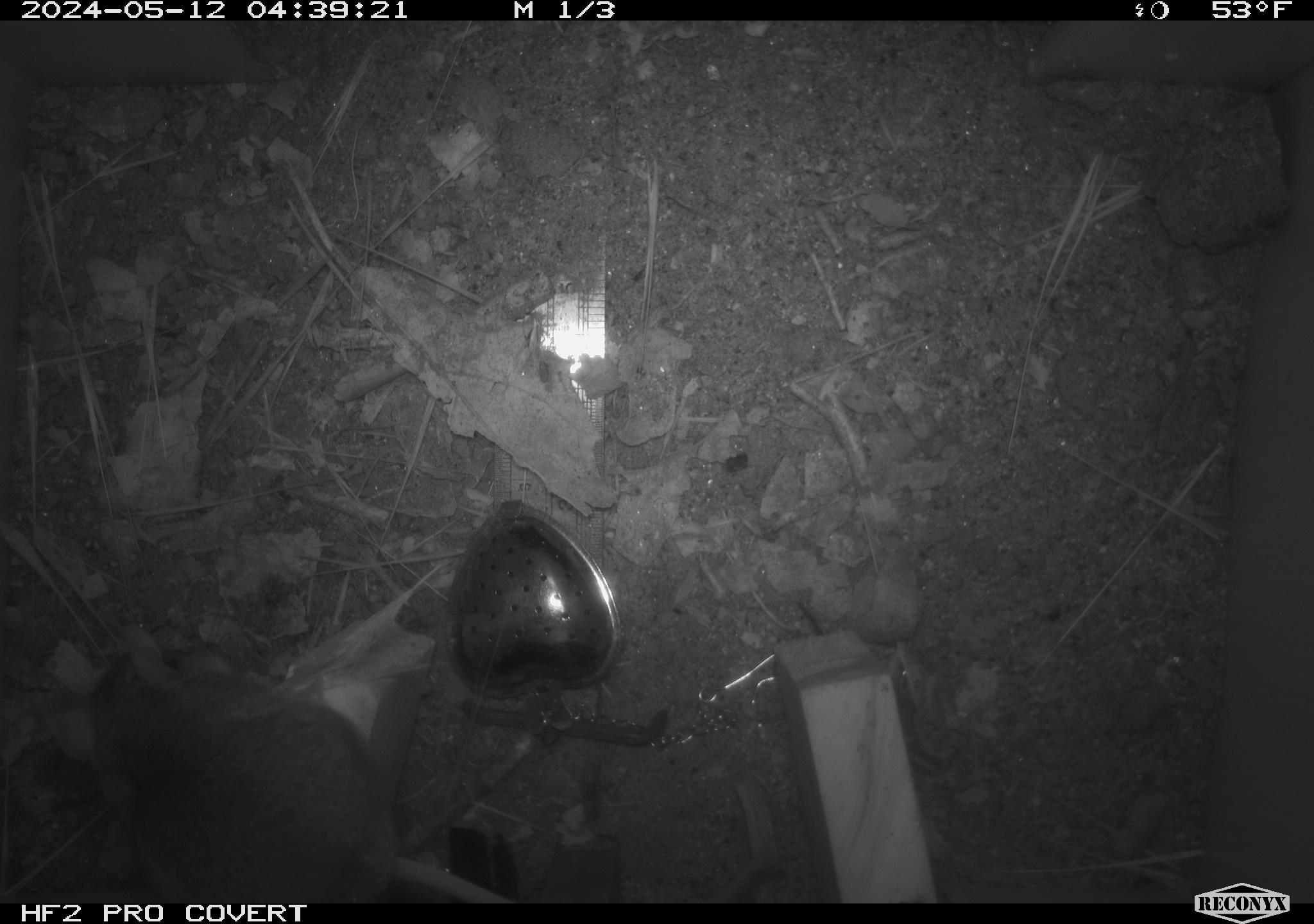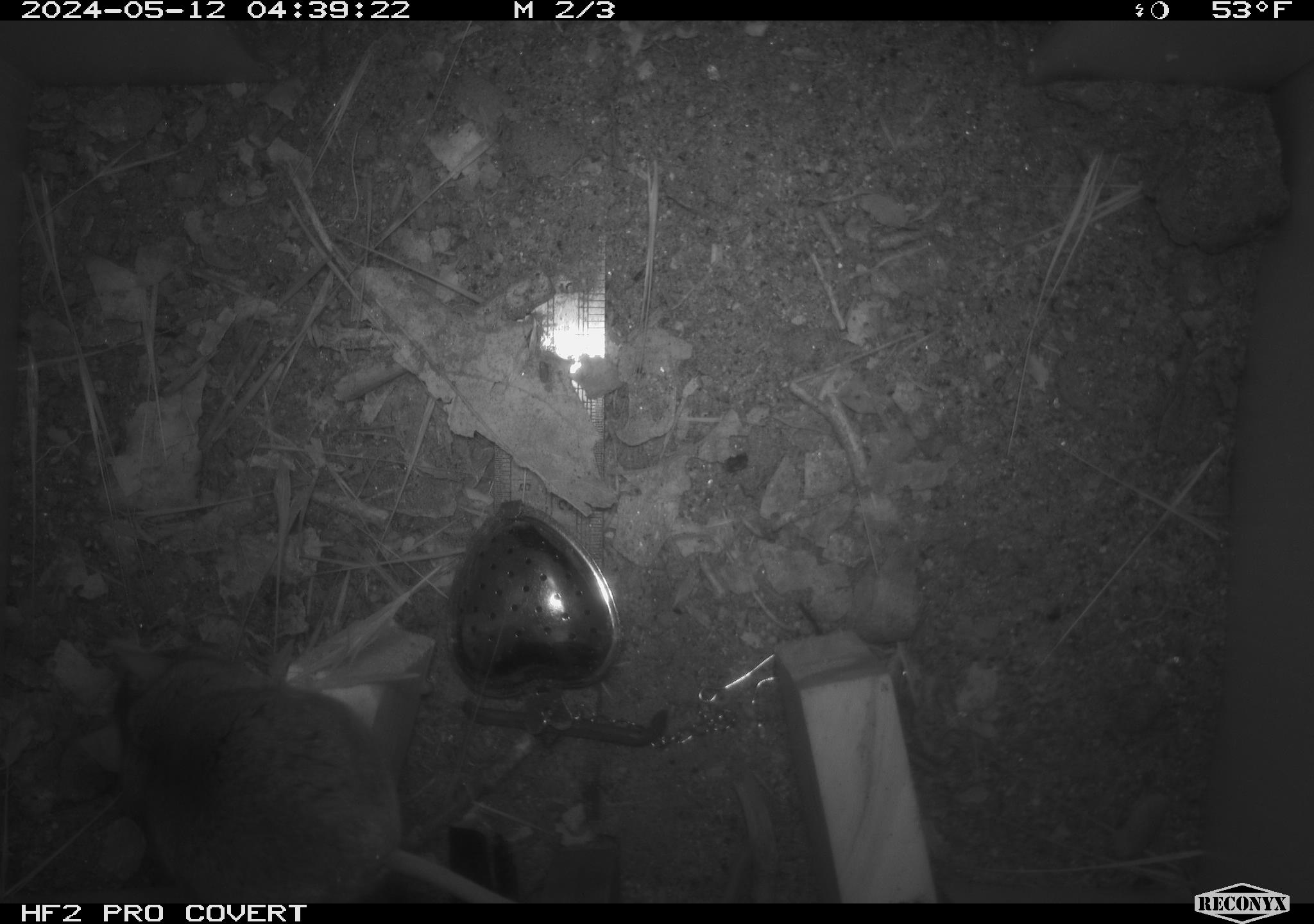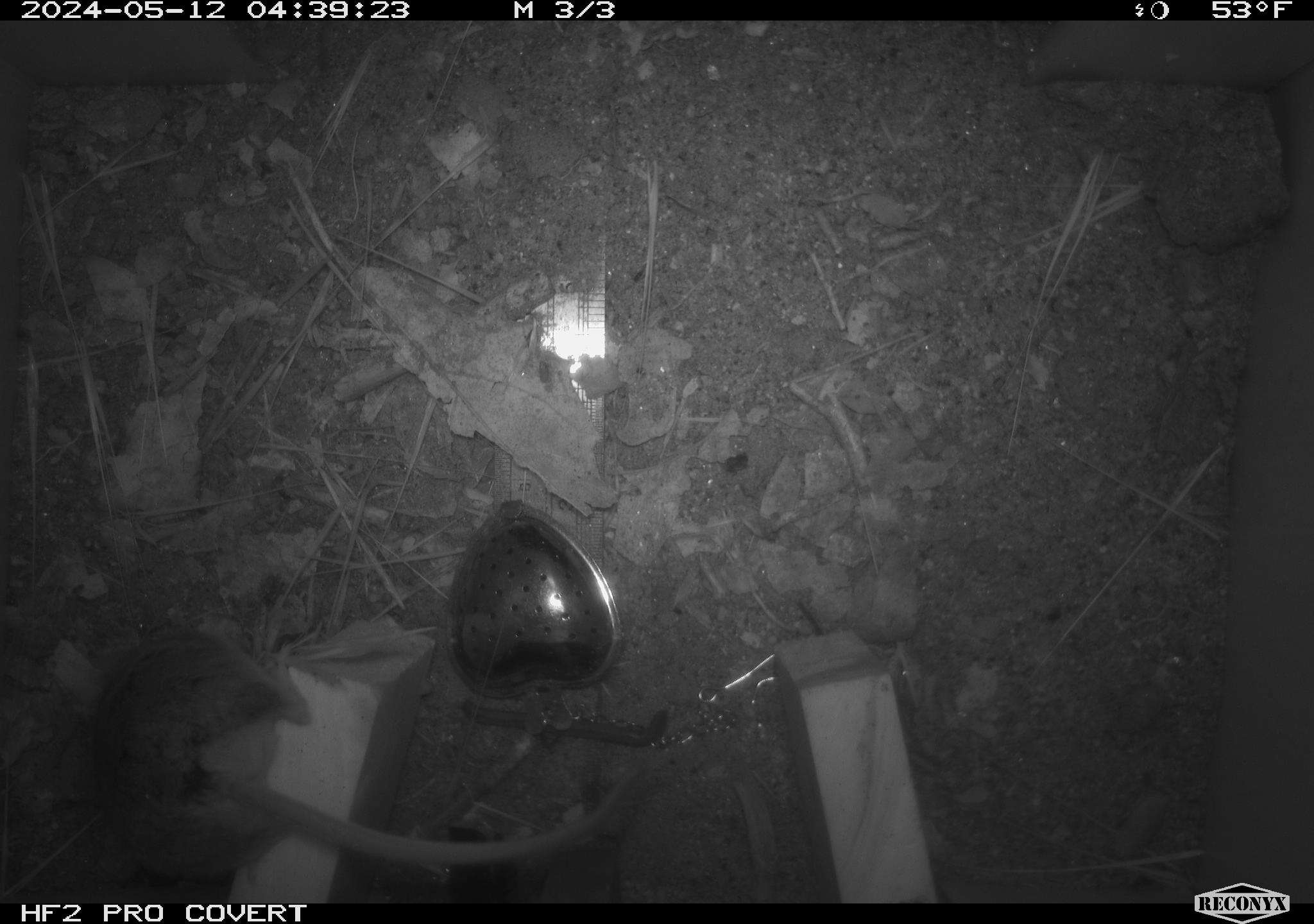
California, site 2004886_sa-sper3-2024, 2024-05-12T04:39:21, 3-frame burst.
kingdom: Animalia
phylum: Chordata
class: Mammalia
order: Rodentia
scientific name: Rodentia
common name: mouse species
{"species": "mouse species (Rodentia)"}